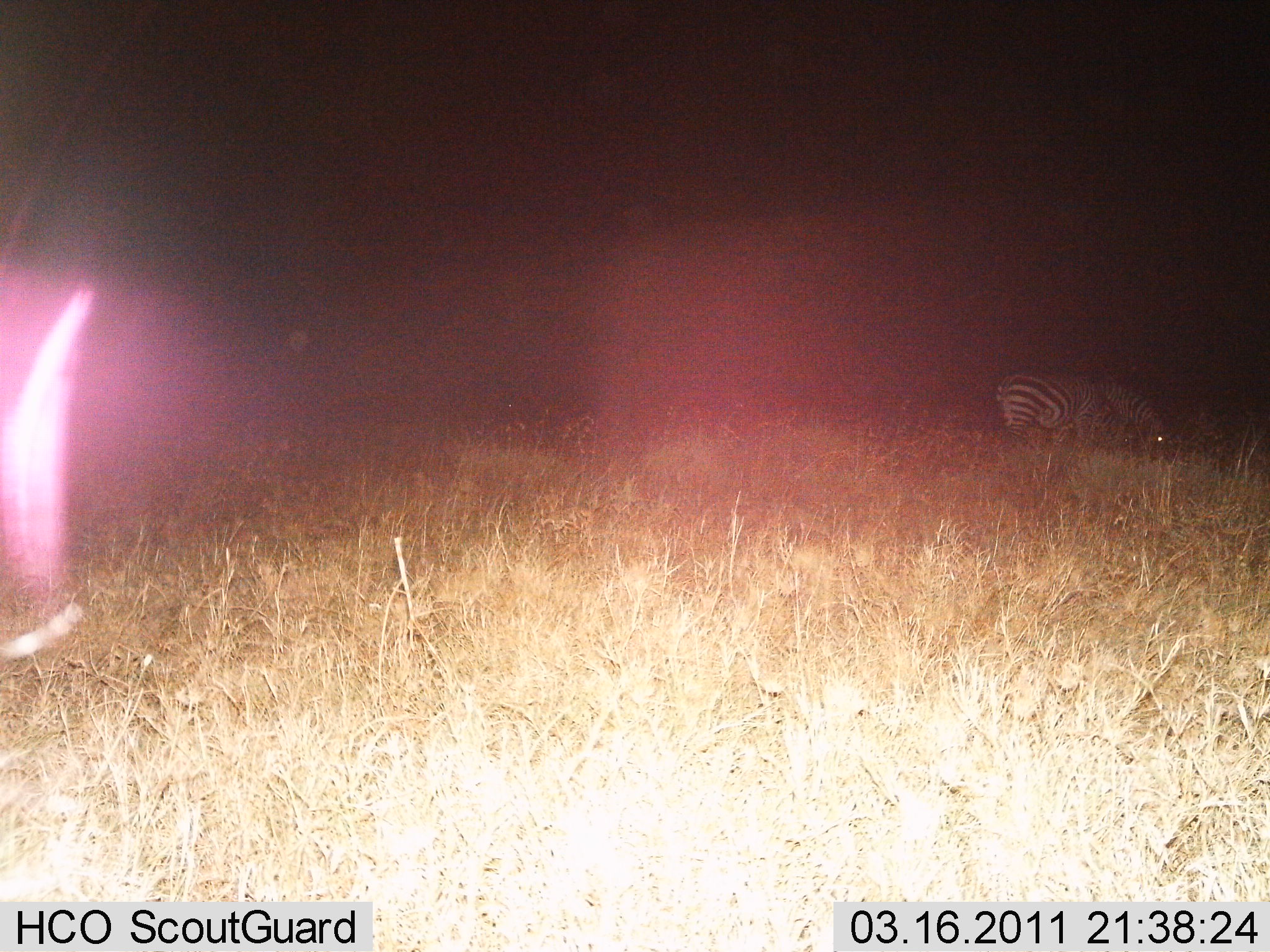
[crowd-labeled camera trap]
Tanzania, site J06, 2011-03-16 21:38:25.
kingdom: Animalia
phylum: Chordata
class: Mammalia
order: Perissodactyla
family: Equidae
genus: Equus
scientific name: Equus quagga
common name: plains zebra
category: zebra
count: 1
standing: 62%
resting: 0%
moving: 0%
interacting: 0%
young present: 0%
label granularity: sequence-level